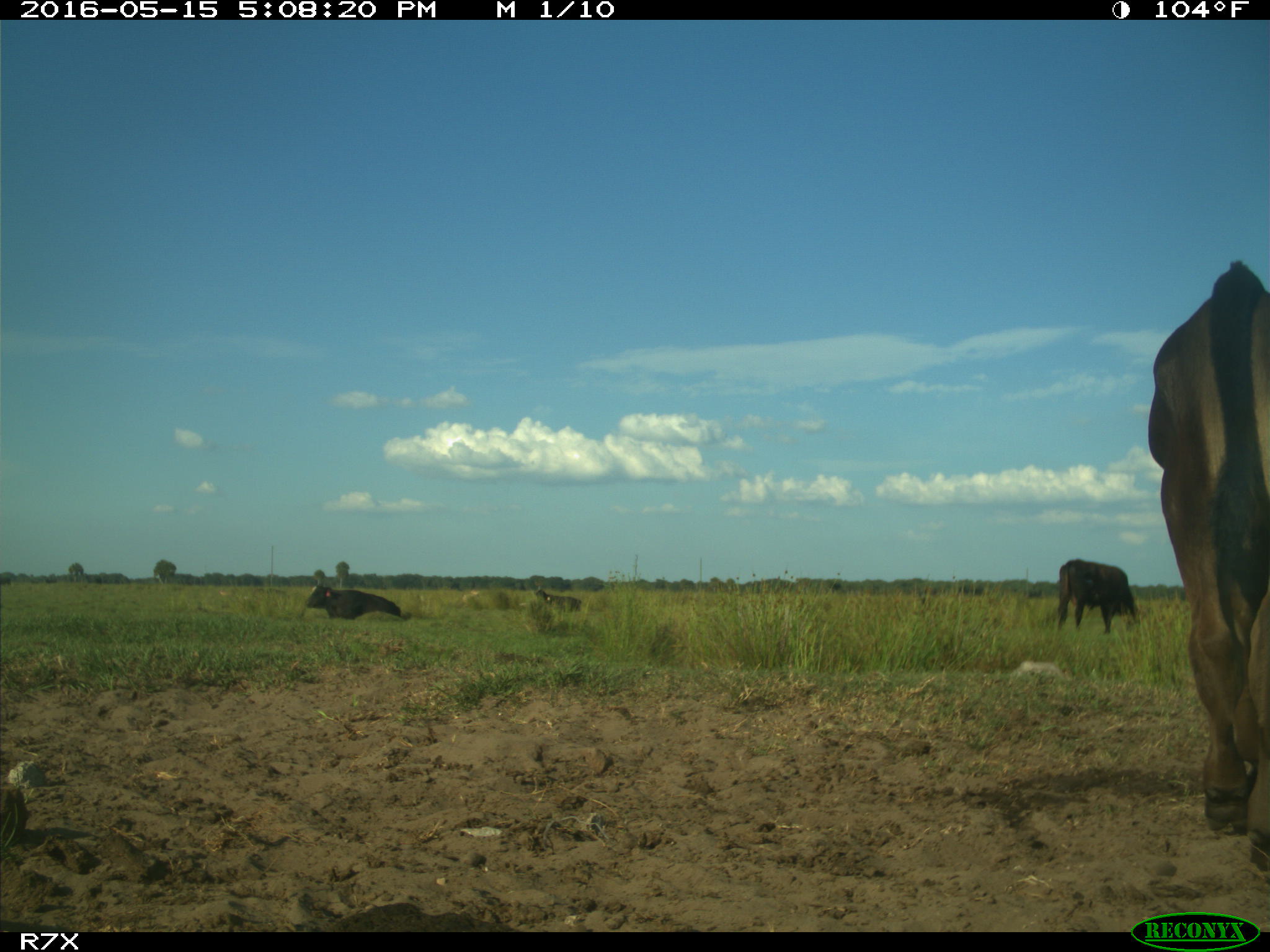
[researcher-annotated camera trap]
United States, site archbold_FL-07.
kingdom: Animalia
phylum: Chordata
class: Mammalia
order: Artiodactyla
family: Bovidae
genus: Bos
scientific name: Bos taurus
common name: domestic cow